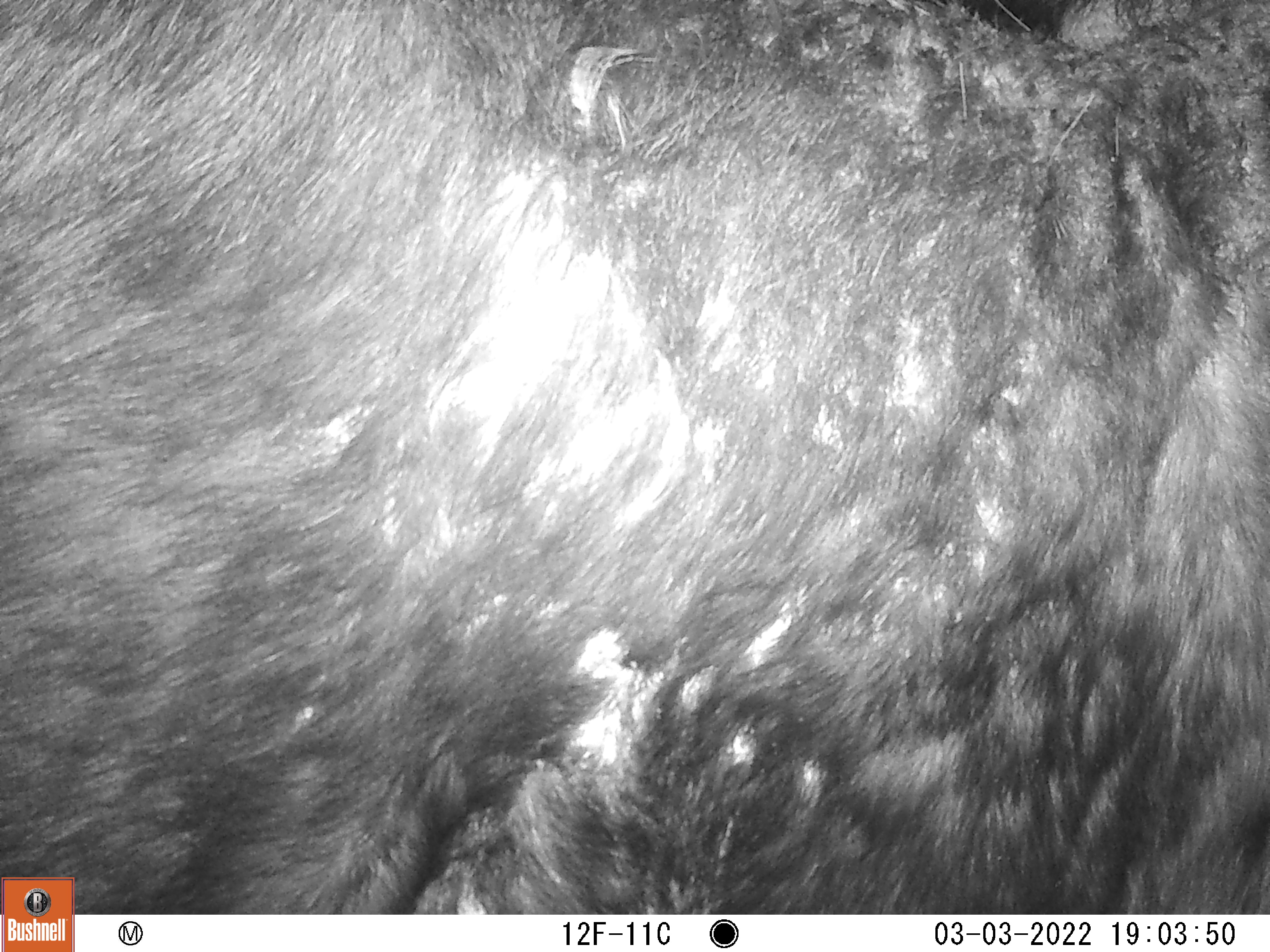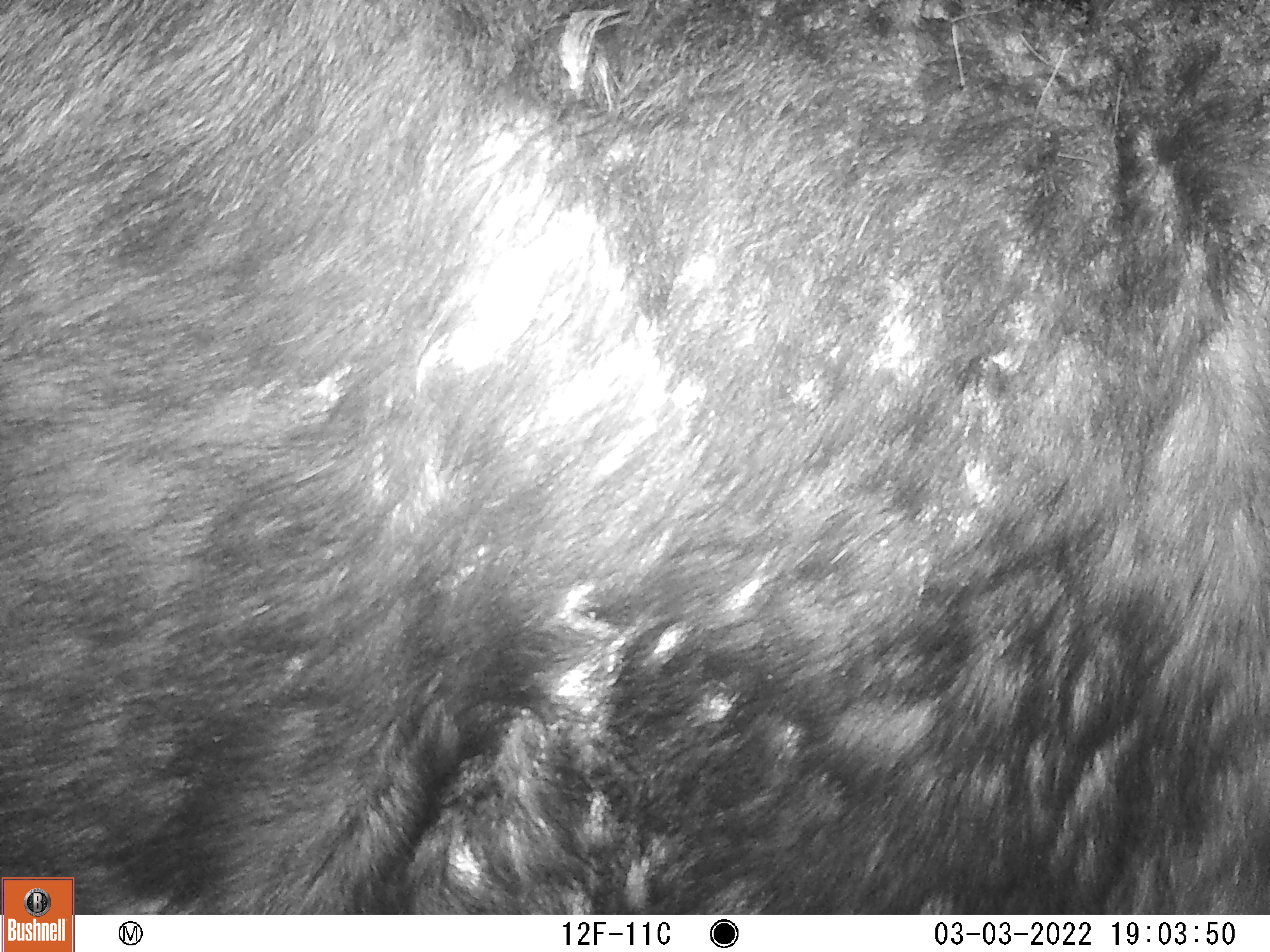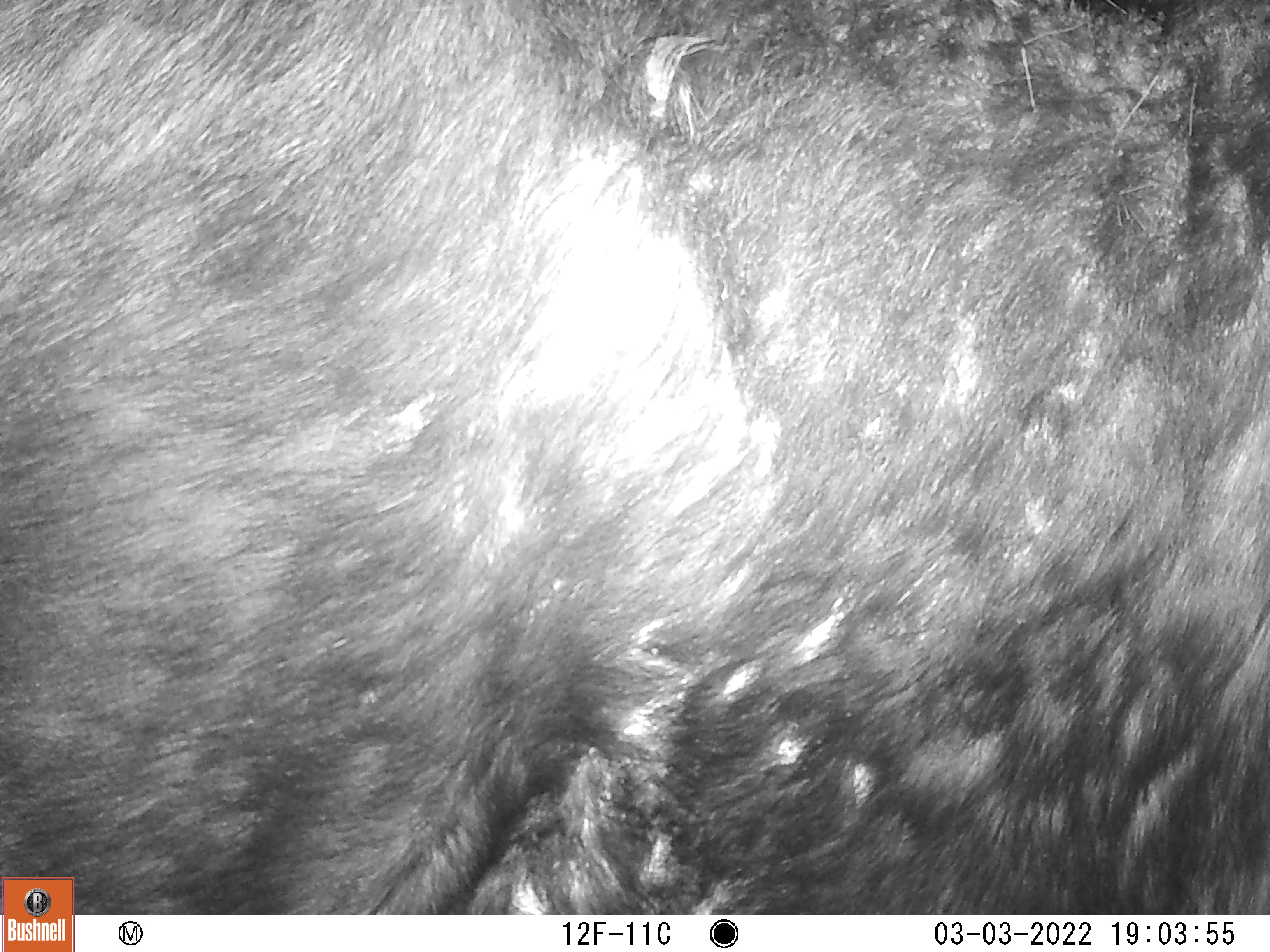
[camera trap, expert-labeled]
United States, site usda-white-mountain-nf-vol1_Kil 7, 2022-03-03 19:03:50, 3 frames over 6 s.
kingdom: Animalia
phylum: Chordata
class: Mammalia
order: Artiodactyla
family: Cervidae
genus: Alces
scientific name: Alces alces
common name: moose